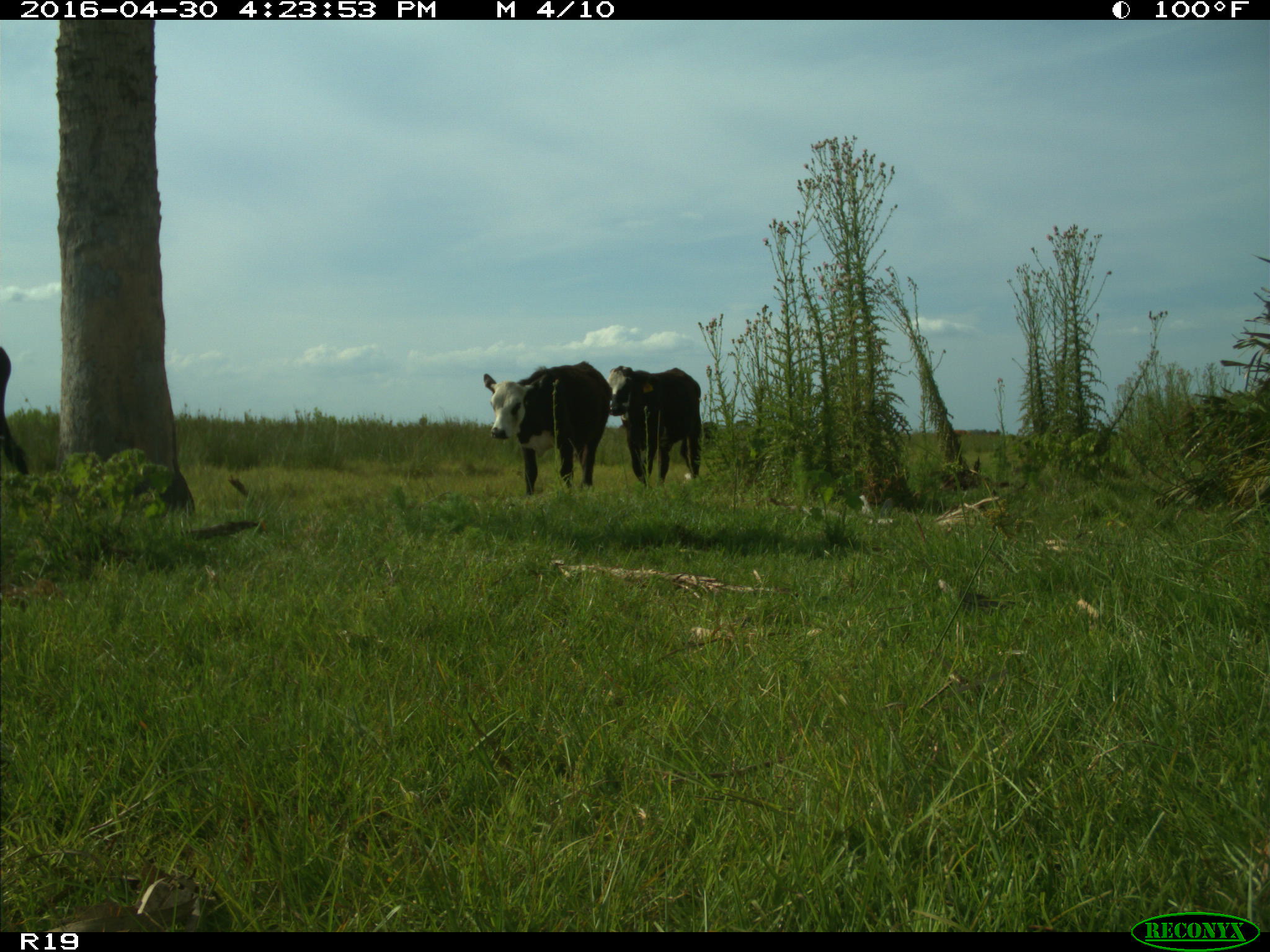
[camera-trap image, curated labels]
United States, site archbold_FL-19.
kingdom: Animalia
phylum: Chordata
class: Mammalia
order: Artiodactyla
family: Bovidae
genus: Bos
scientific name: Bos taurus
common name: domestic cow